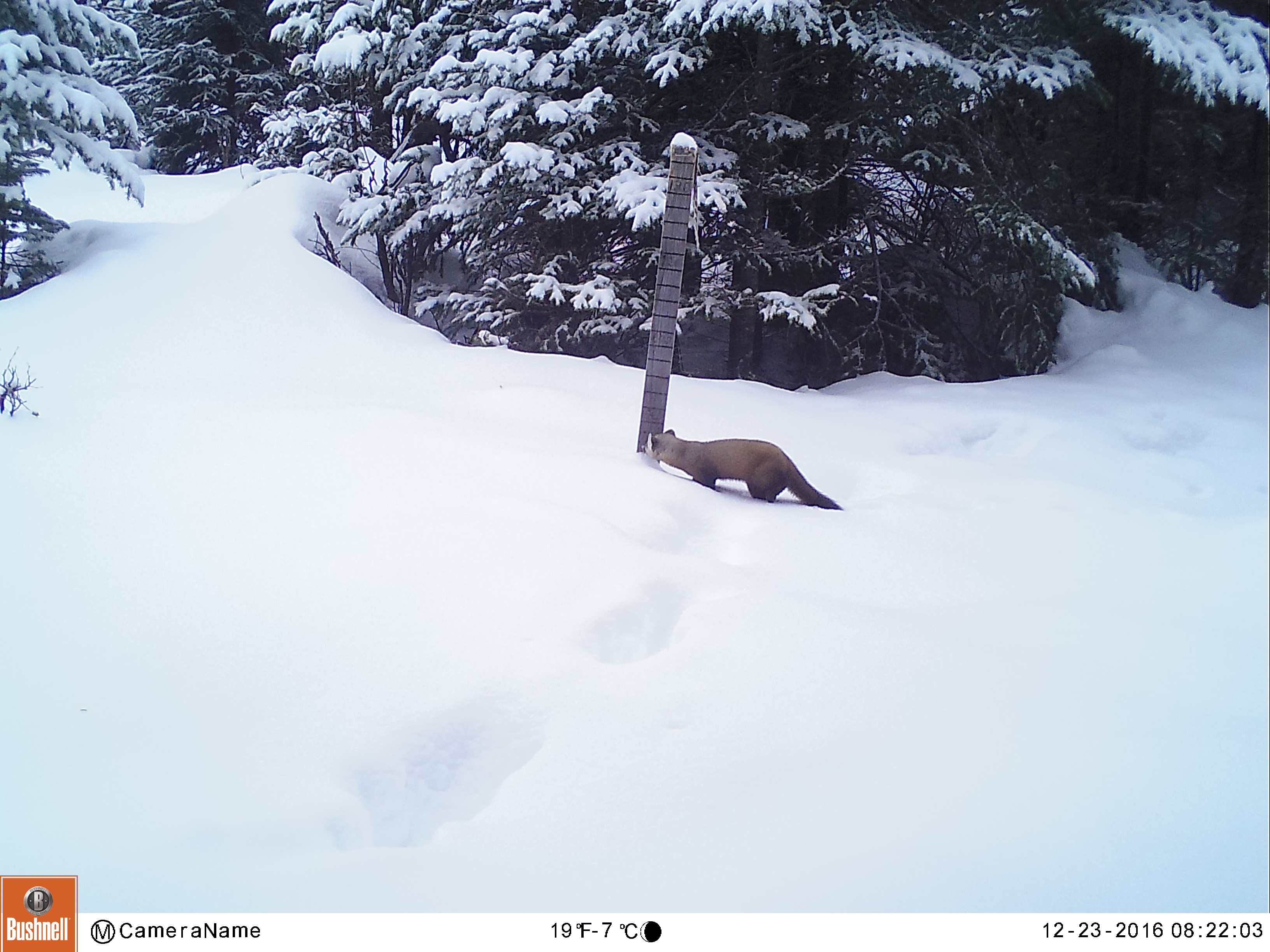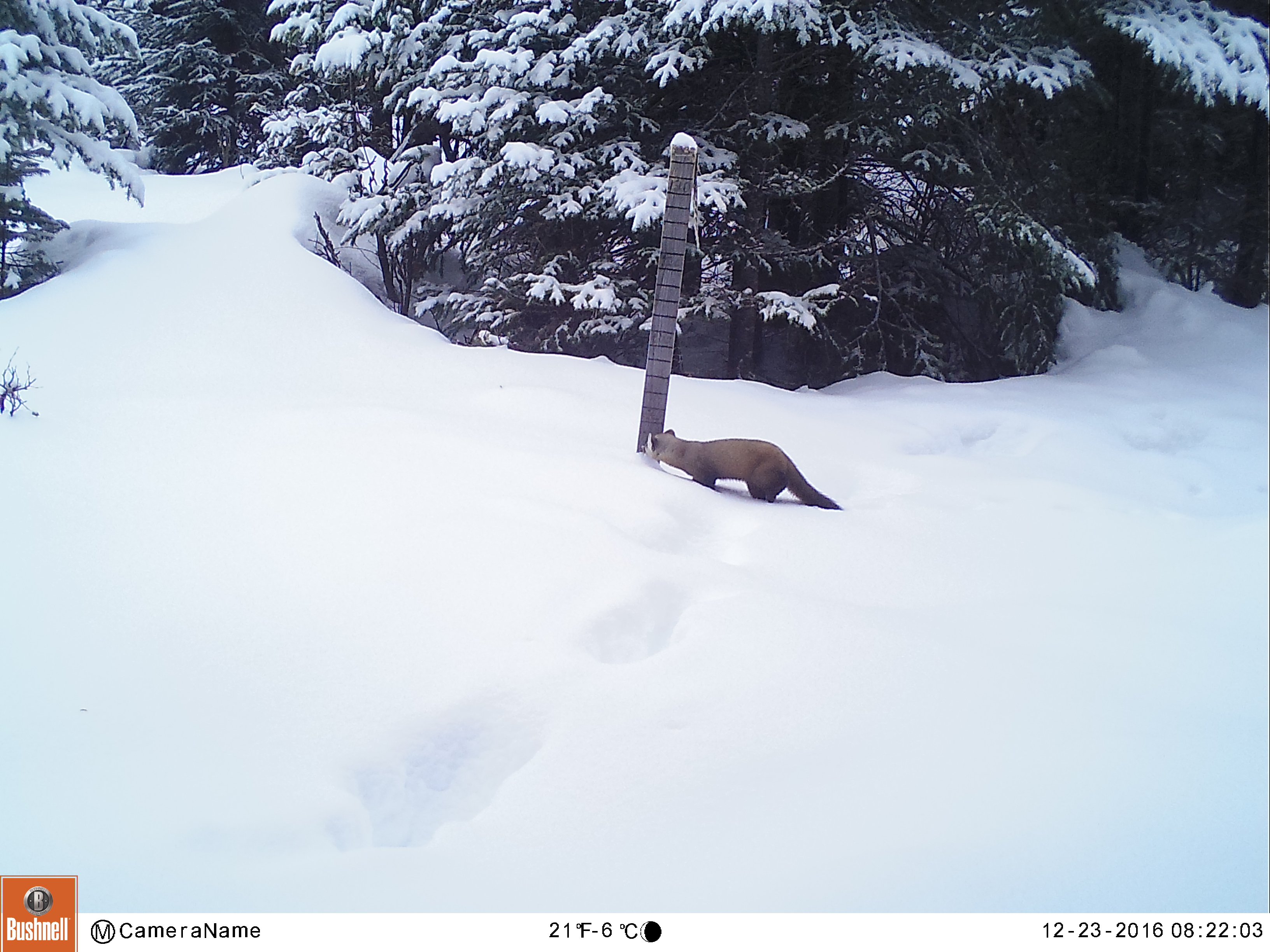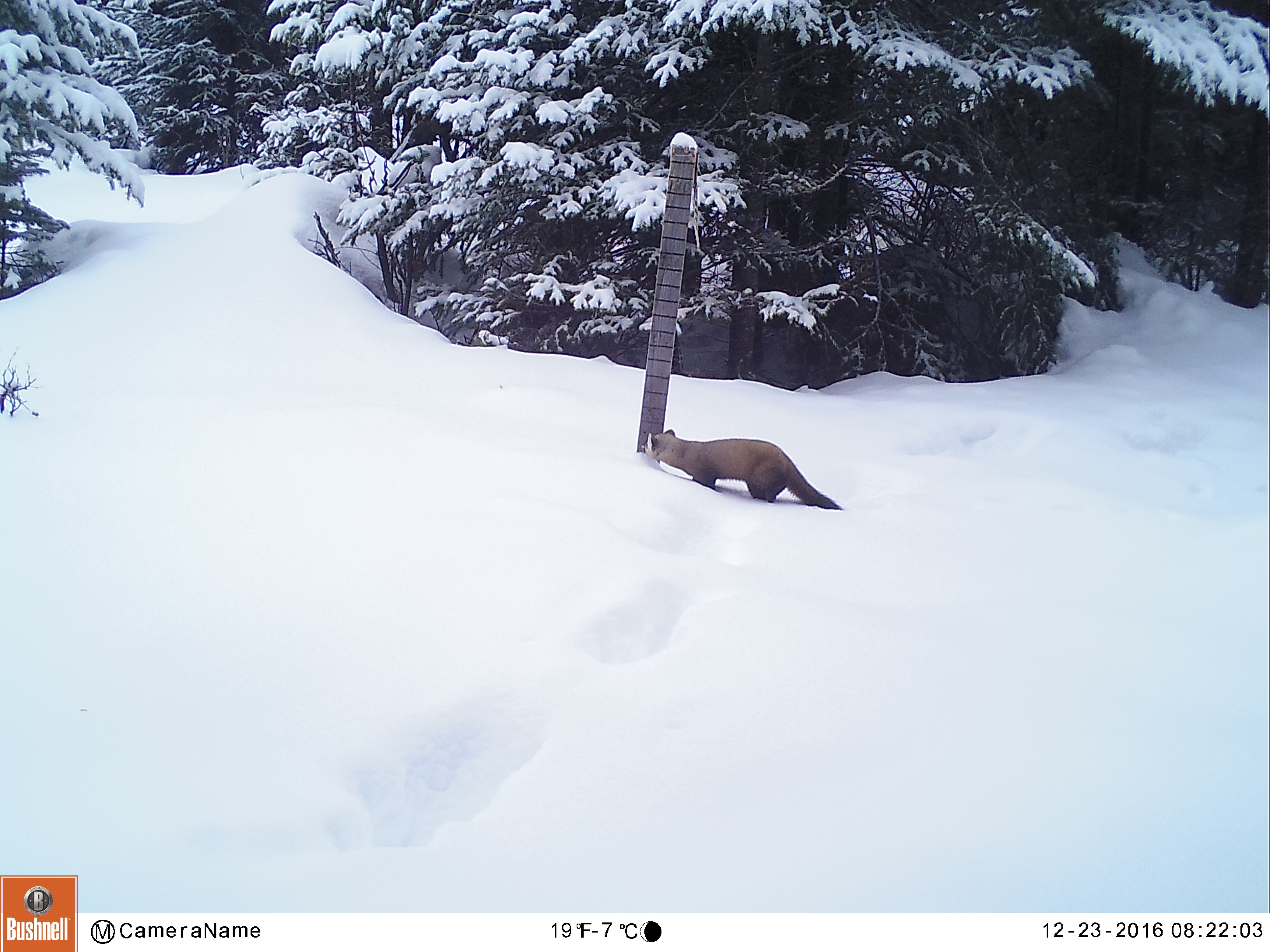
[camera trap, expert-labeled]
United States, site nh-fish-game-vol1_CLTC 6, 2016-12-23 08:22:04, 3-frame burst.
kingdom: Animalia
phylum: Chordata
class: Mammalia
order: Carnivora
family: Mustelidae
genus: Martes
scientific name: Martes americana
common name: american marten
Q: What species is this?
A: American marten (Martes americana).